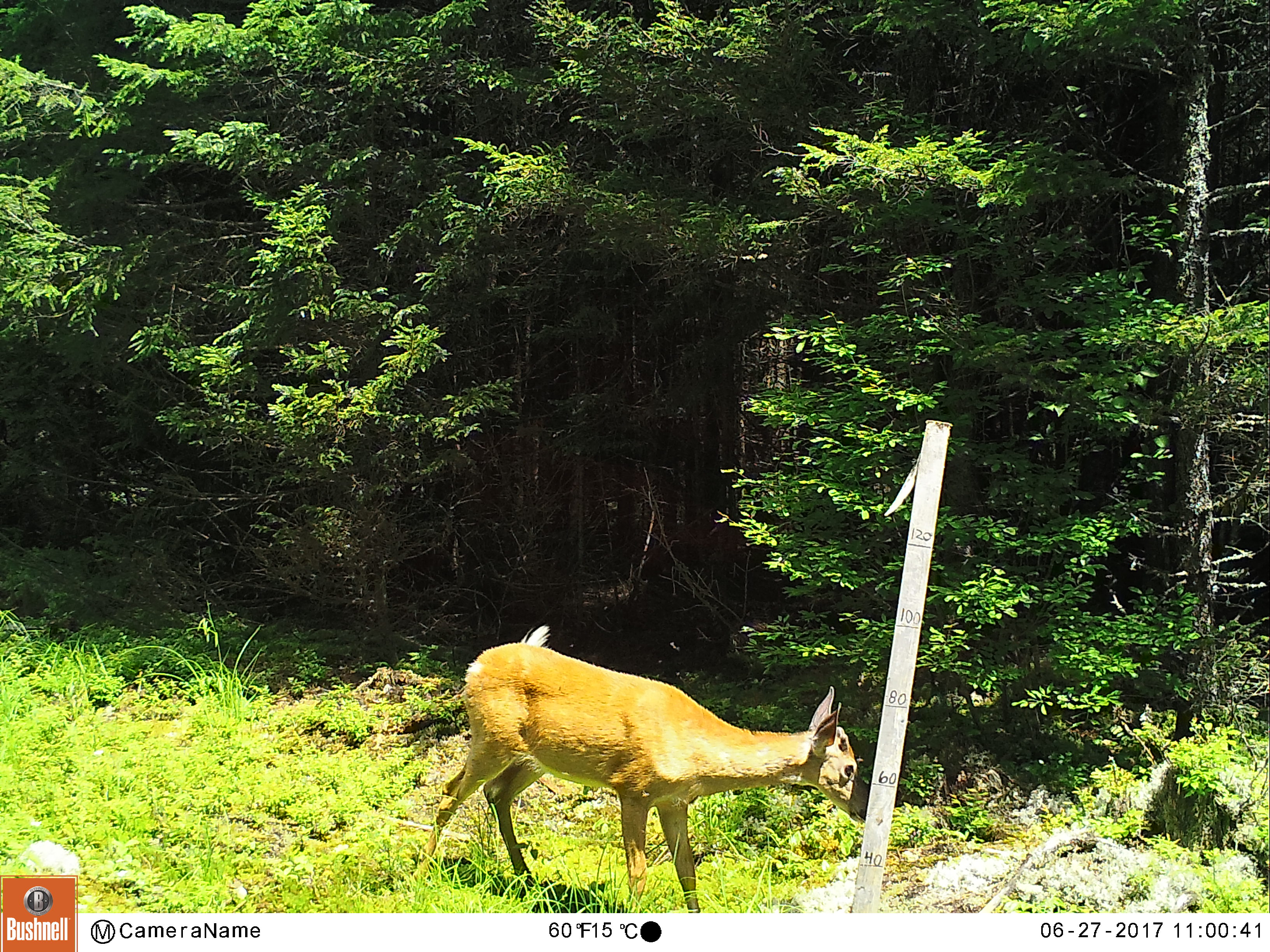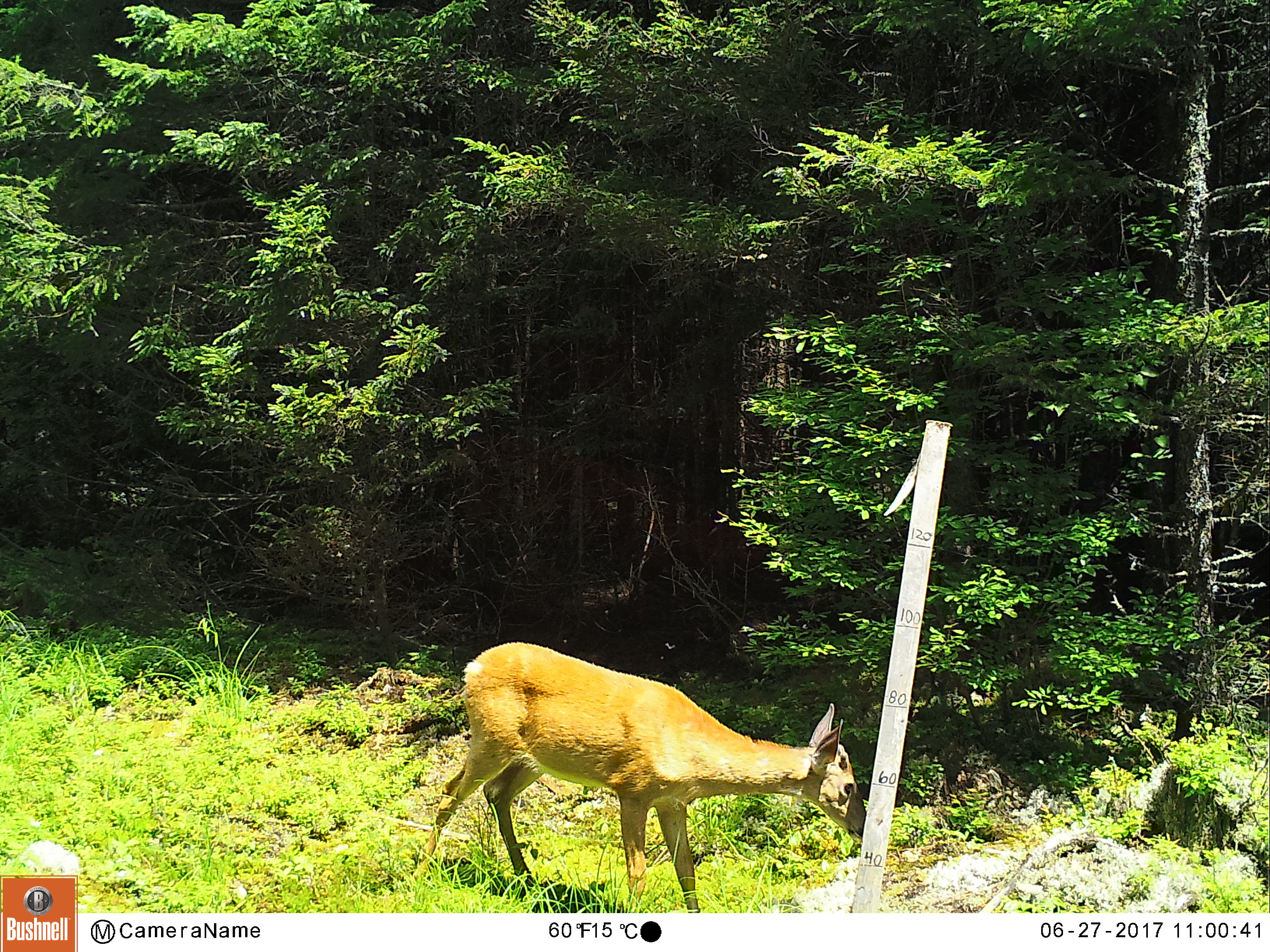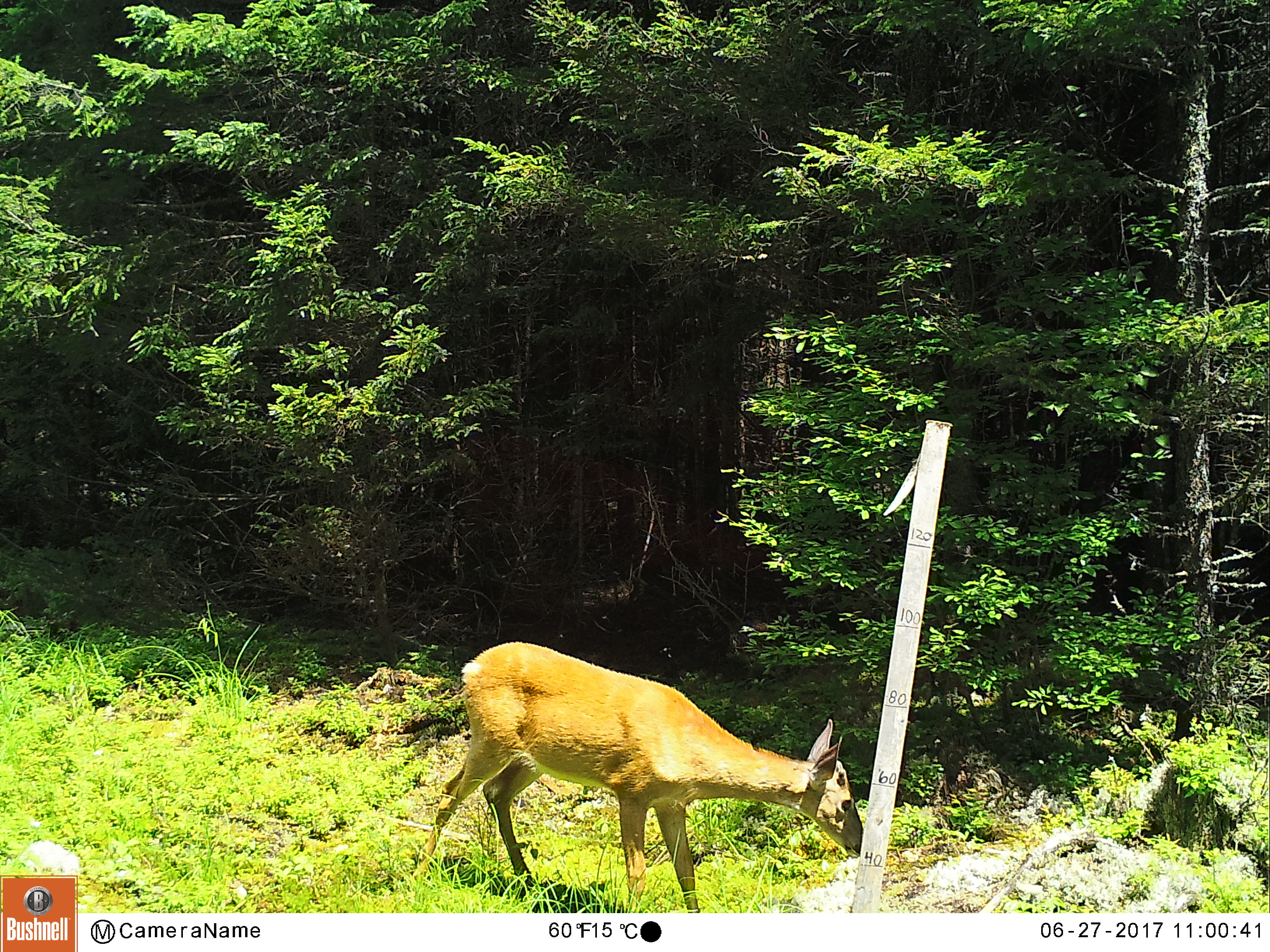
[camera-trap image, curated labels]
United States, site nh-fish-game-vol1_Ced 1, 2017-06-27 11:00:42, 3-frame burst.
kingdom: Animalia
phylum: Chordata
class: Mammalia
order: Artiodactyla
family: Cervidae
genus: Odocoileus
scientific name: Odocoileus virginianus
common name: white-tailed deer